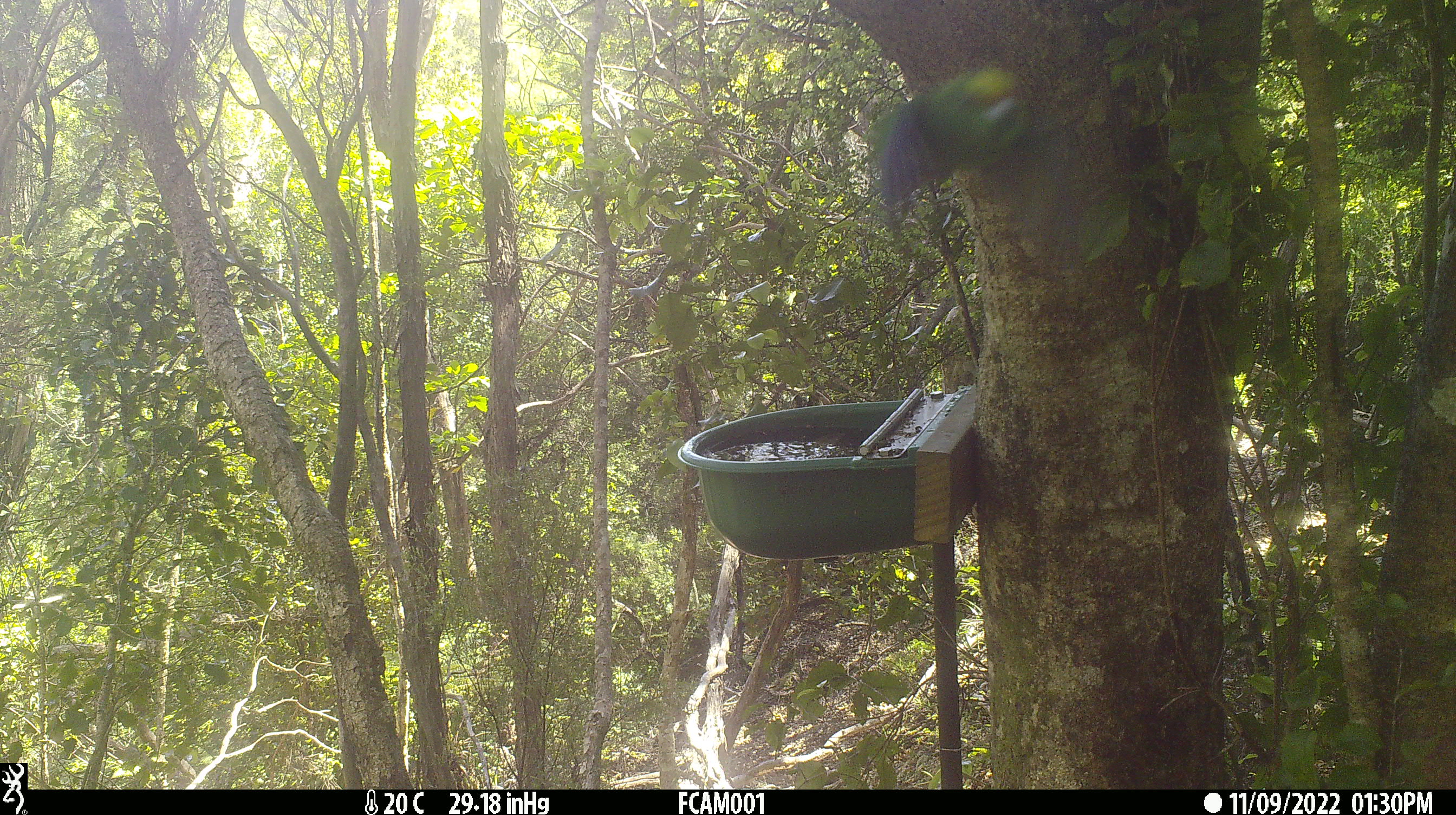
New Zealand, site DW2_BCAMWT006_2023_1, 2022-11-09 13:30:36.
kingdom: Animalia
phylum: Chordata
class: Aves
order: Psittaciformes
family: Psittaculidae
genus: Cyanoramphus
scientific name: Cyanoramphus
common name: parakeet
Parakeet (Cyanoramphus).